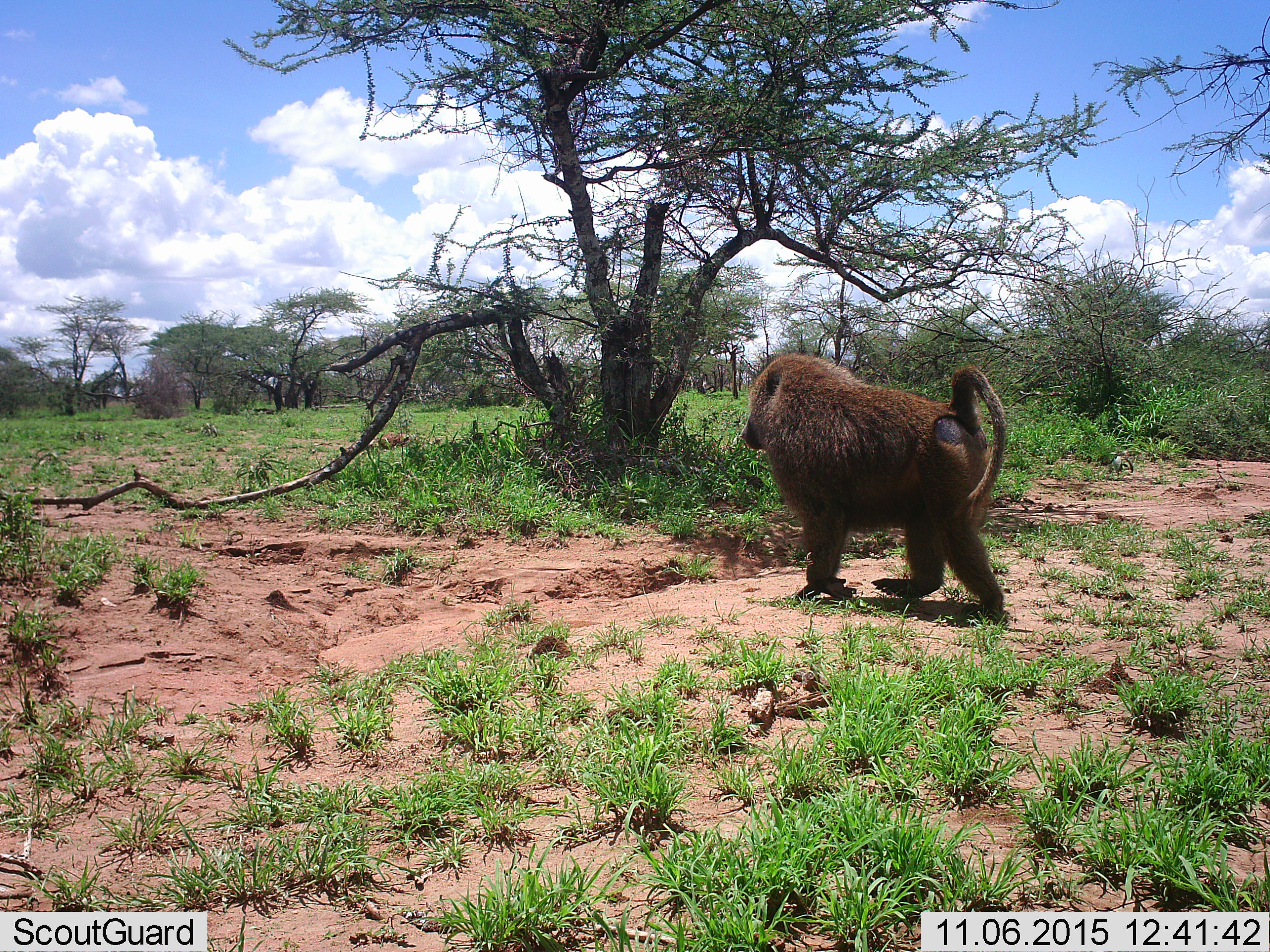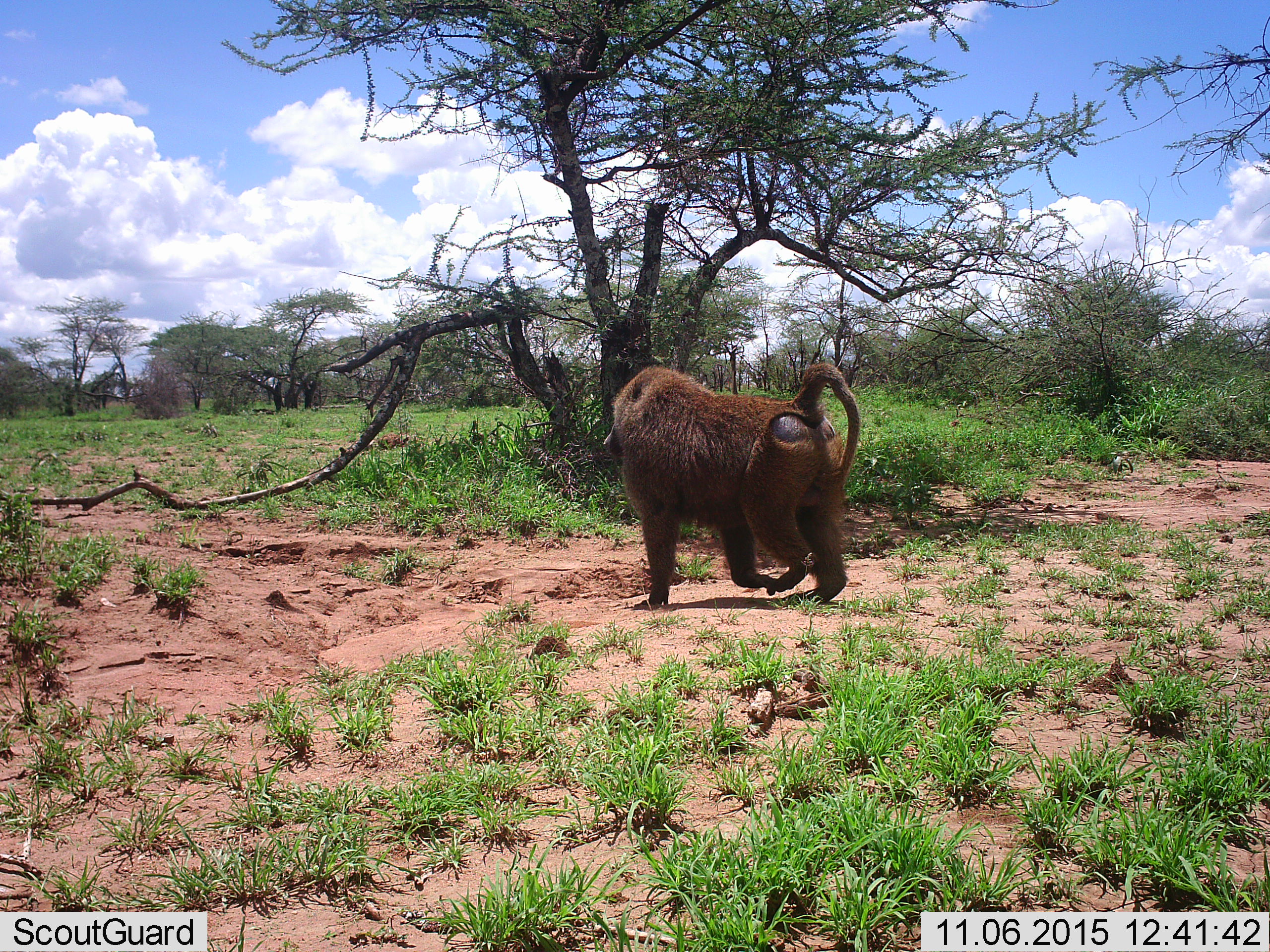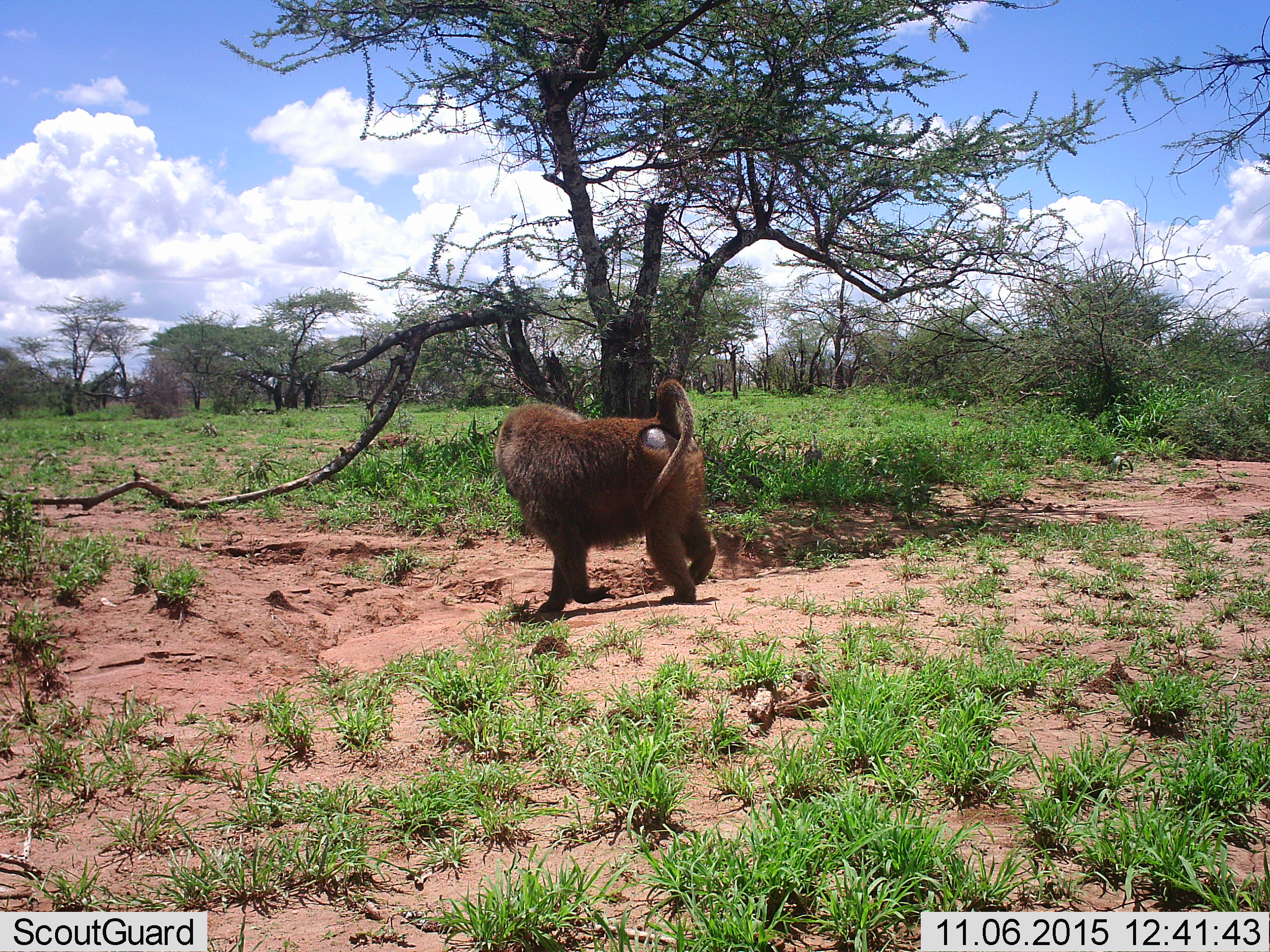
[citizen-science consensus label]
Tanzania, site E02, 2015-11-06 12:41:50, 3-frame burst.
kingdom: Animalia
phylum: Chordata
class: Mammalia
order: Primates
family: Cercopithecidae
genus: Papio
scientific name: Papio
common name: baboon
Baboon (Papio), count 1. Behavior (volunteer vote fractions): standing 0%, resting 0%, moving 100%, interacting 0%. Young present (vote fraction): 0%. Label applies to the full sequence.